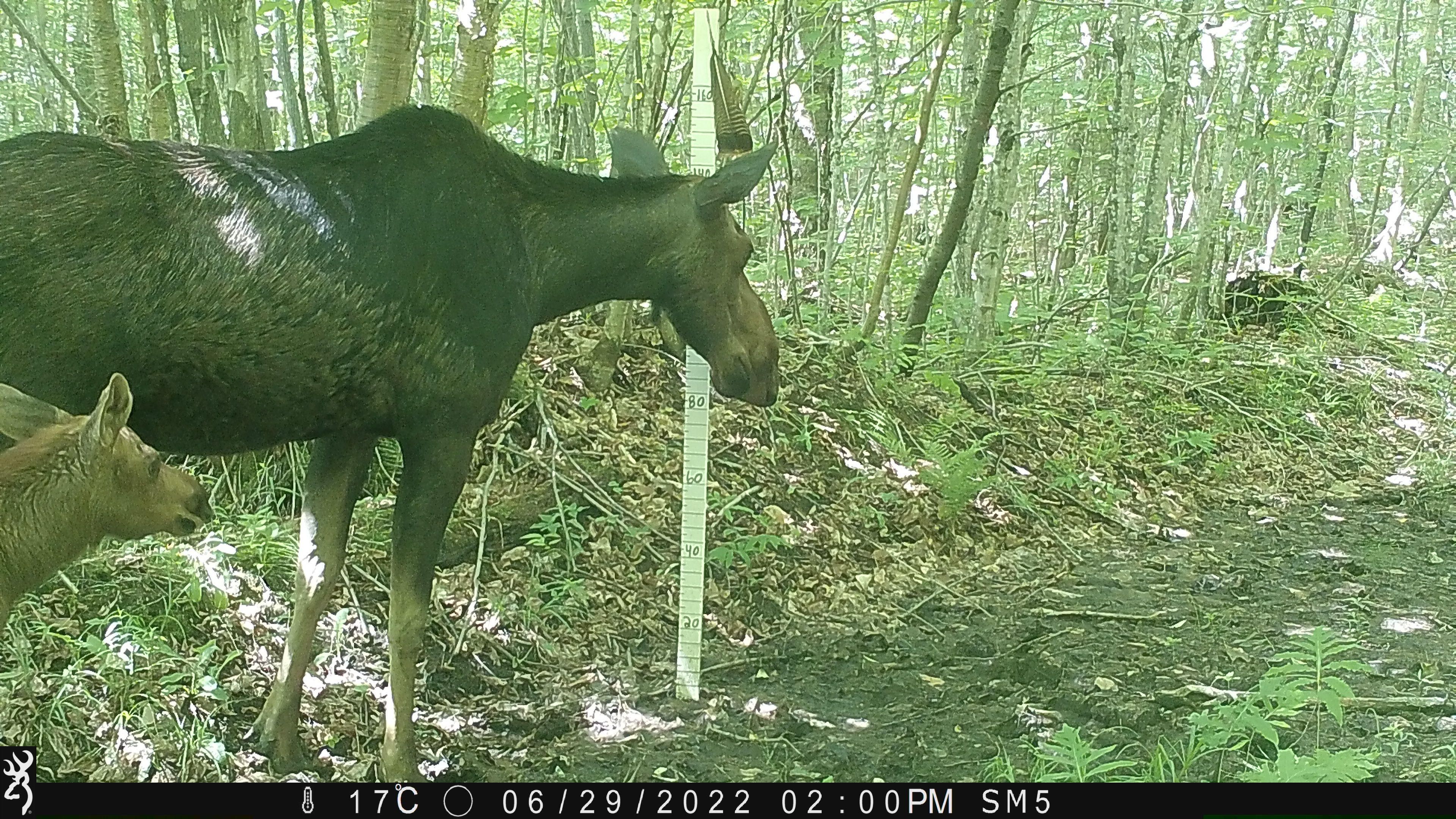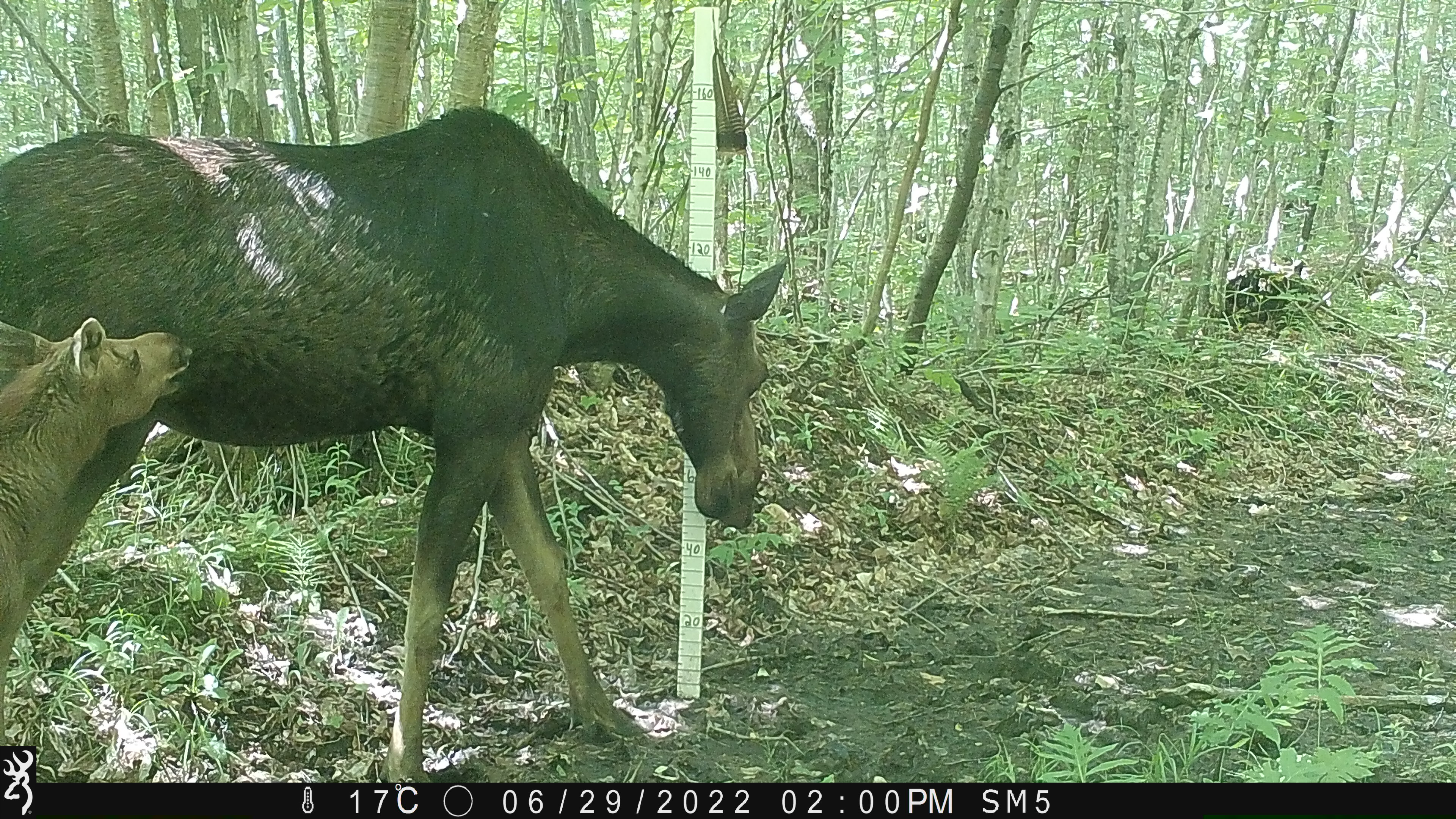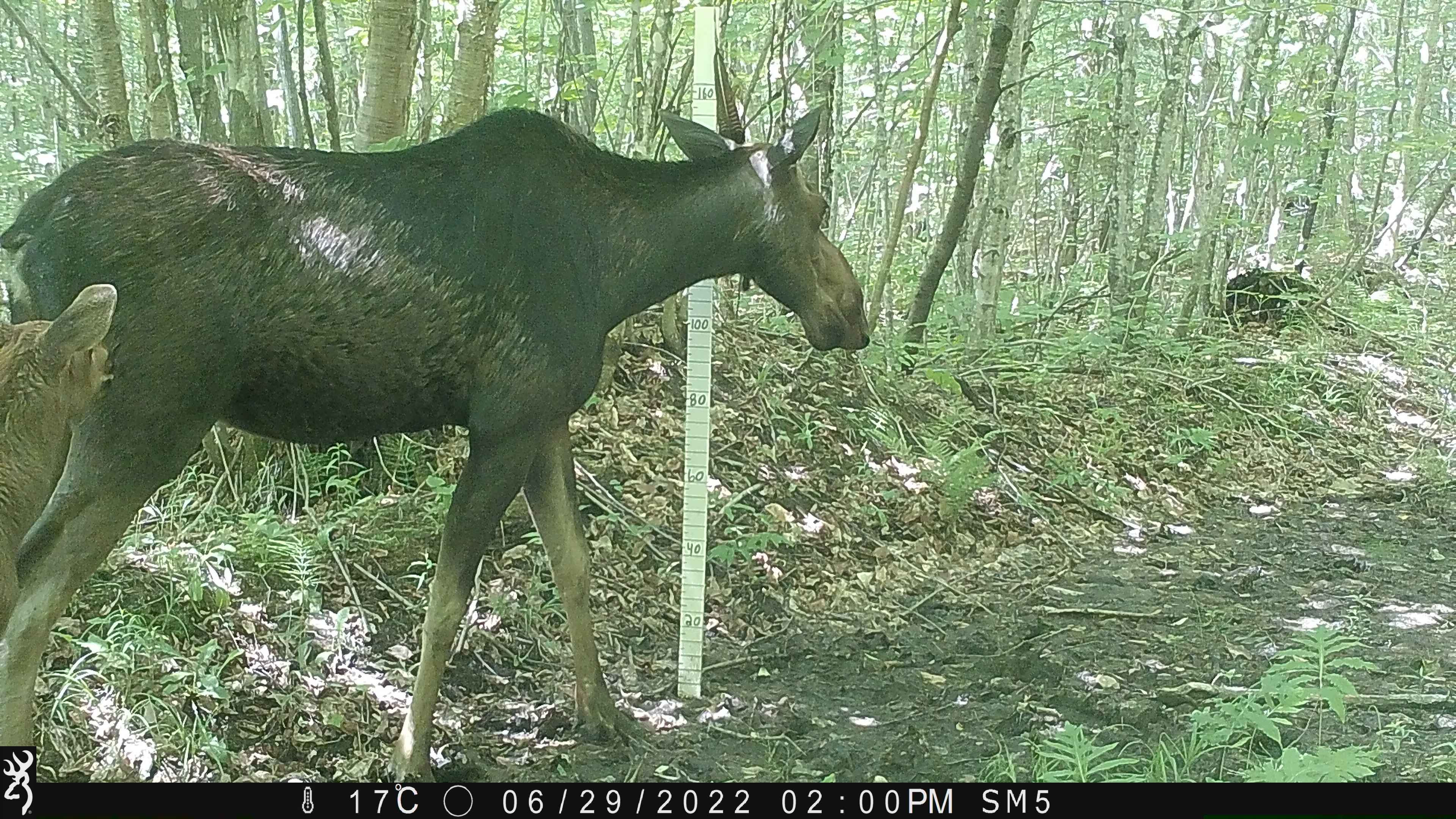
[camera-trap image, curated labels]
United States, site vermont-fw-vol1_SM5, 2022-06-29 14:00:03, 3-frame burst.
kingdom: Animalia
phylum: Chordata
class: Mammalia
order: Artiodactyla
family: Cervidae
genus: Alces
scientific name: Alces alces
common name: moose